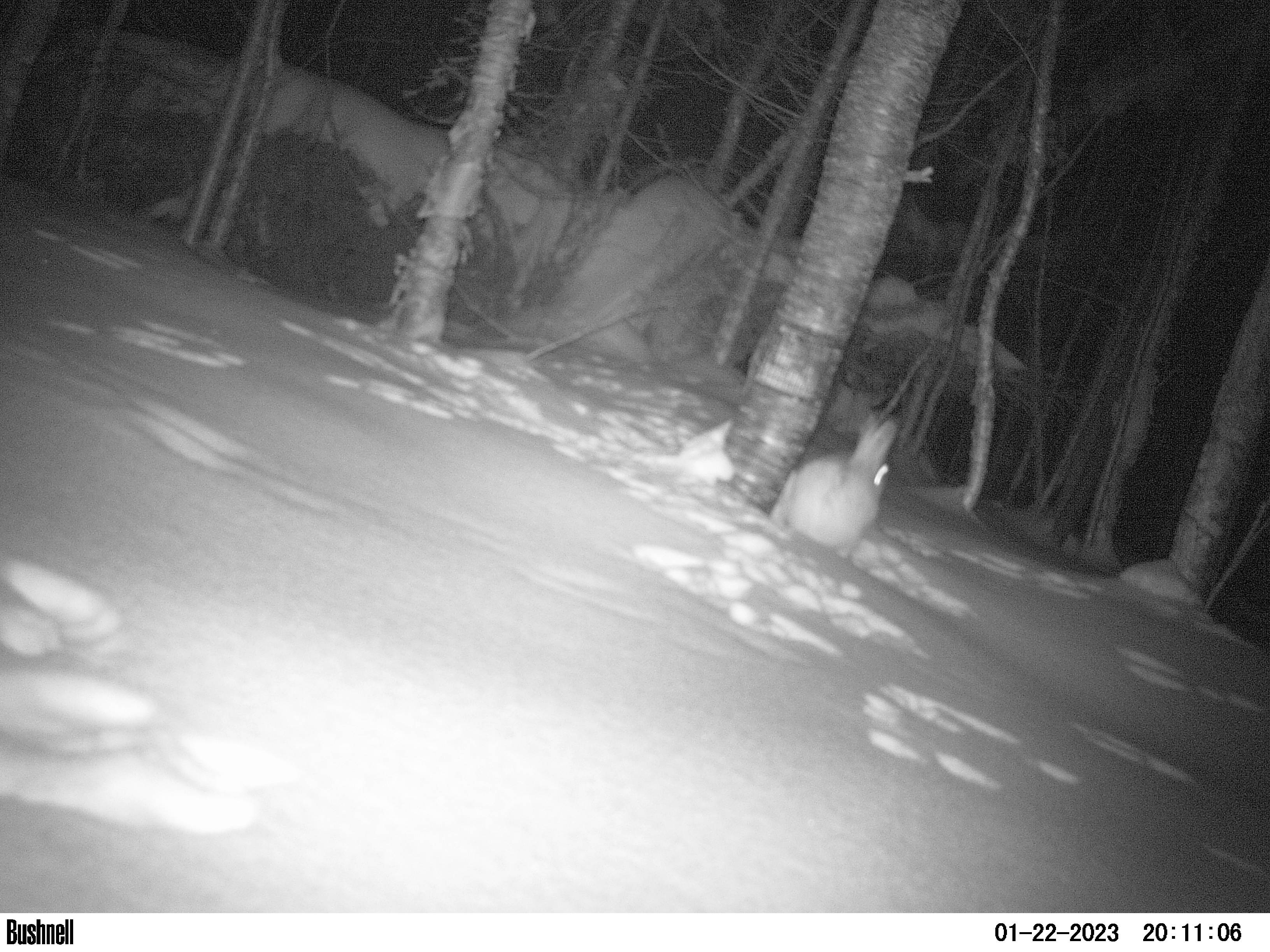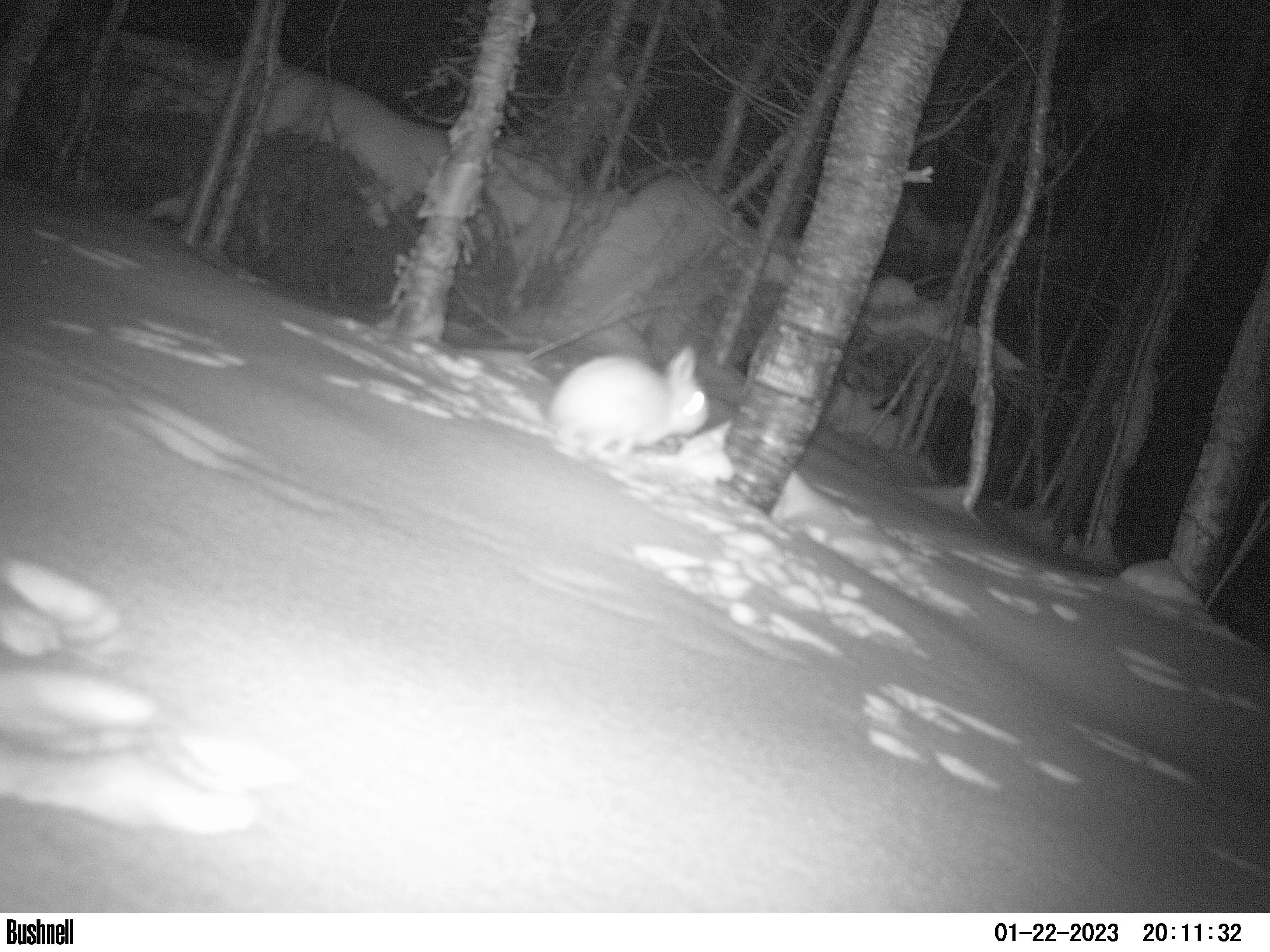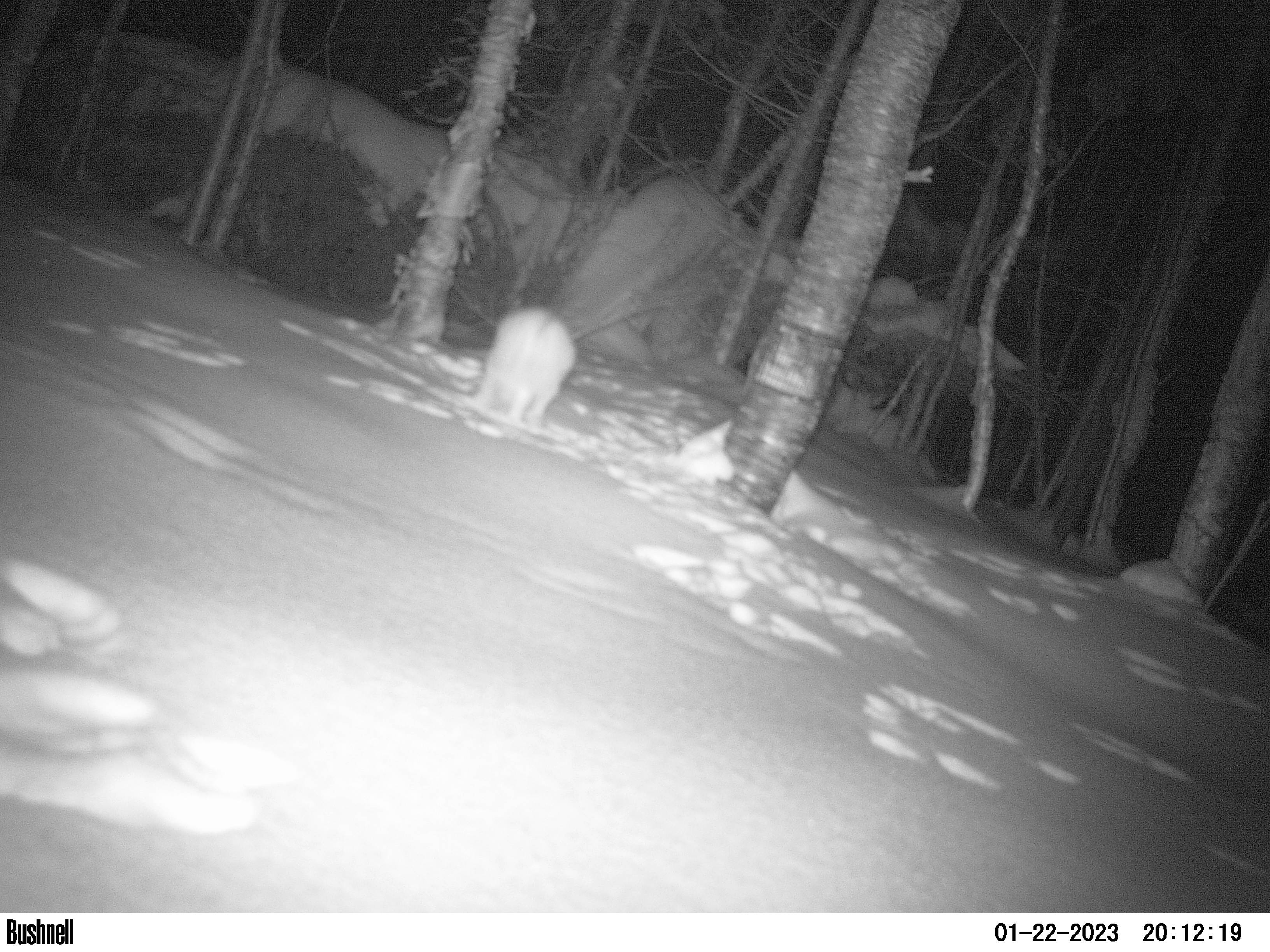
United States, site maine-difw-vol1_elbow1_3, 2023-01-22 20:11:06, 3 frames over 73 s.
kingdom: Animalia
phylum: Chordata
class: Mammalia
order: Lagomorpha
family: Leporidae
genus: Lepus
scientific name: Lepus americanus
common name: snowshoe hare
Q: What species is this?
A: Snowshoe hare (Lepus americanus).